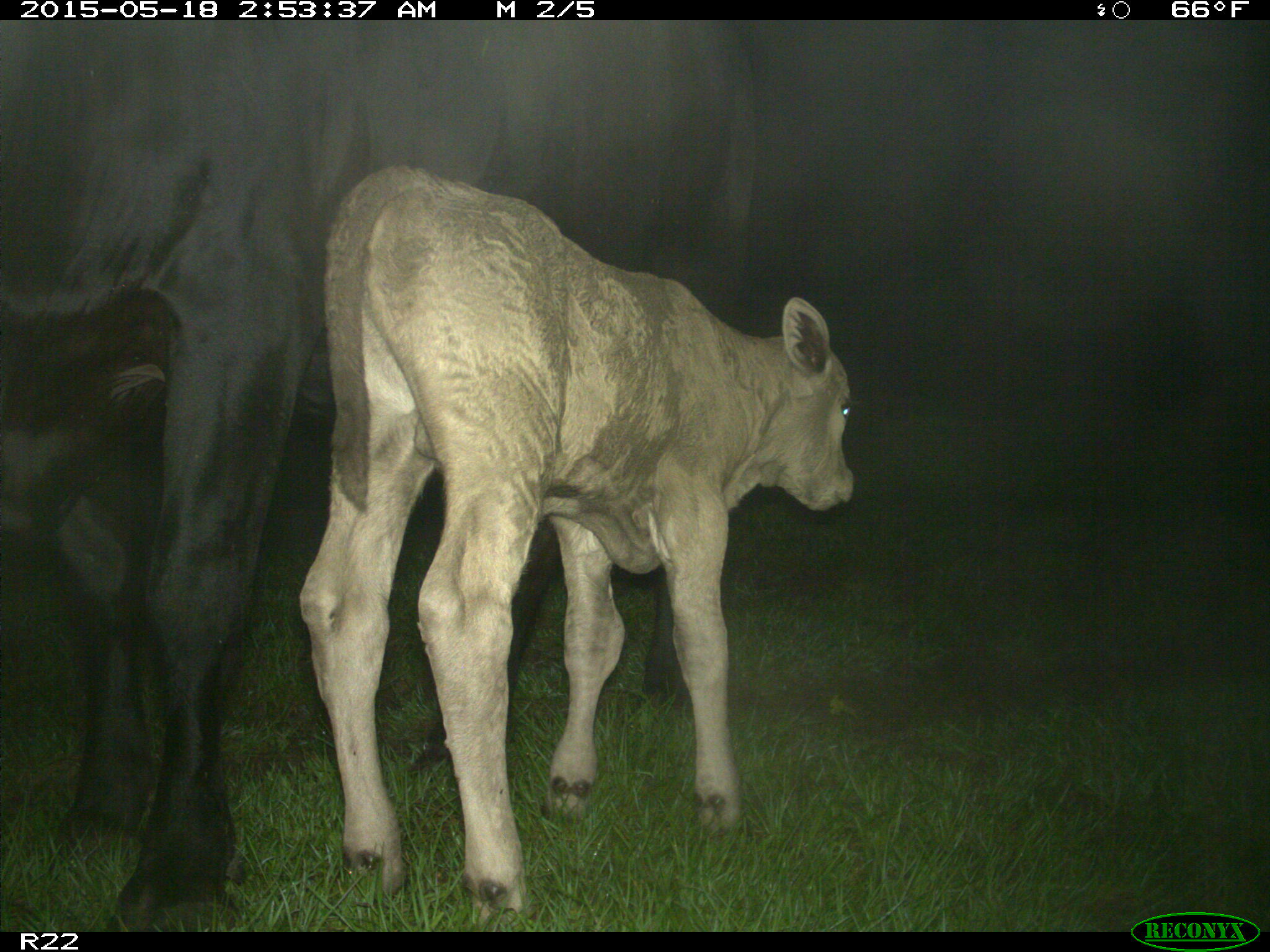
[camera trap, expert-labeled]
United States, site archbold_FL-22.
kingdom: Animalia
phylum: Chordata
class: Mammalia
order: Artiodactyla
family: Bovidae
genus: Bos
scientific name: Bos taurus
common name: domestic cow